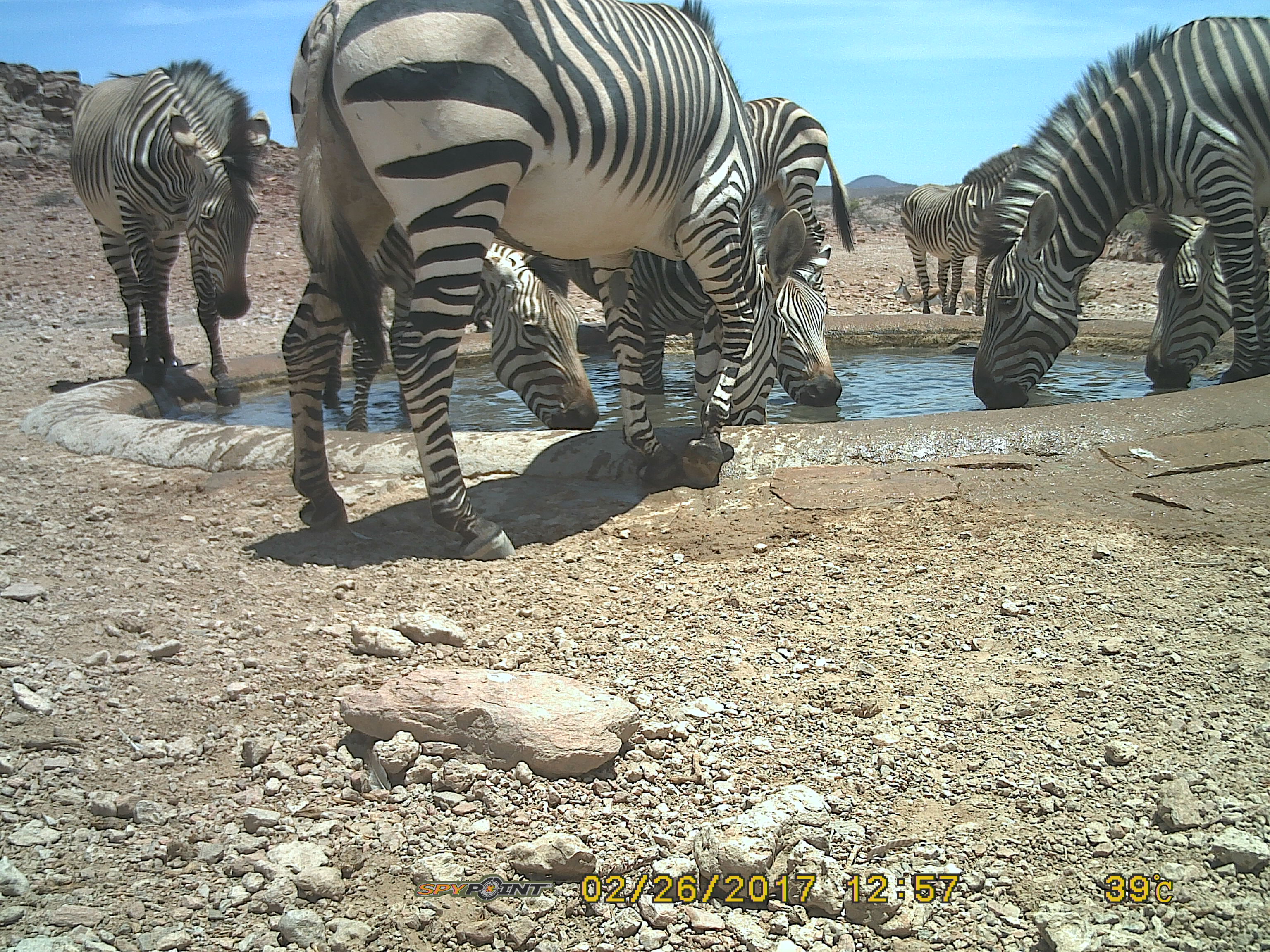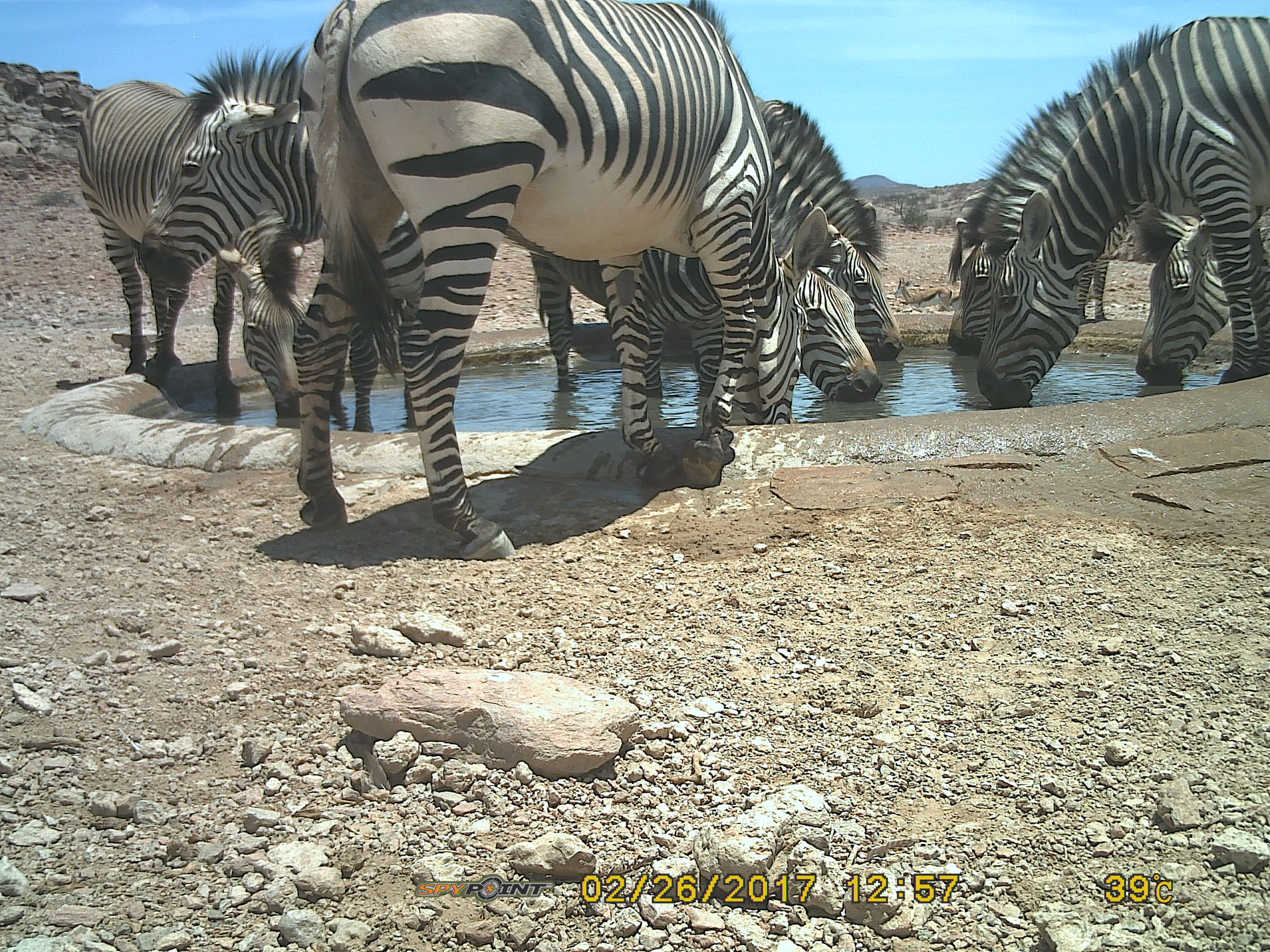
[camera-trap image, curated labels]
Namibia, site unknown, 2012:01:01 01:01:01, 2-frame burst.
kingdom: Animalia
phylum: Chordata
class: Mammalia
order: Perissodactyla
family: Equidae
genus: Equus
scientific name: Equus zebra hartmannae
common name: hartmann's mountain zebra